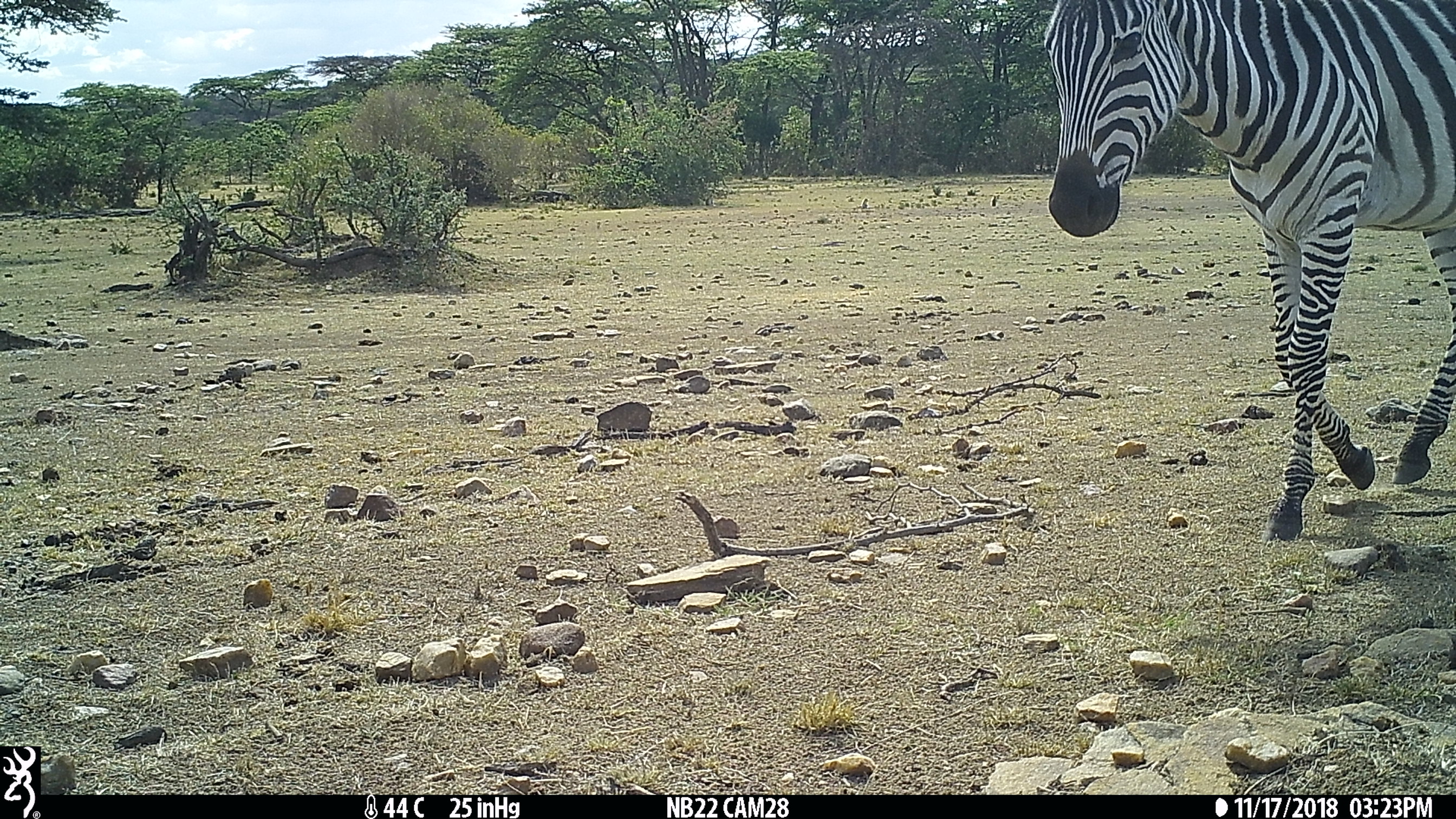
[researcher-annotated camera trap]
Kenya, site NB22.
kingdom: Animalia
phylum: Chordata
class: Mammalia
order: Perissodactyla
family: Equidae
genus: Equus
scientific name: Equus quagga burchellii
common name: burchell's zebra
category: zebra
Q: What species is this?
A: Zebra (burchell's zebra) (Equus quagga burchellii).